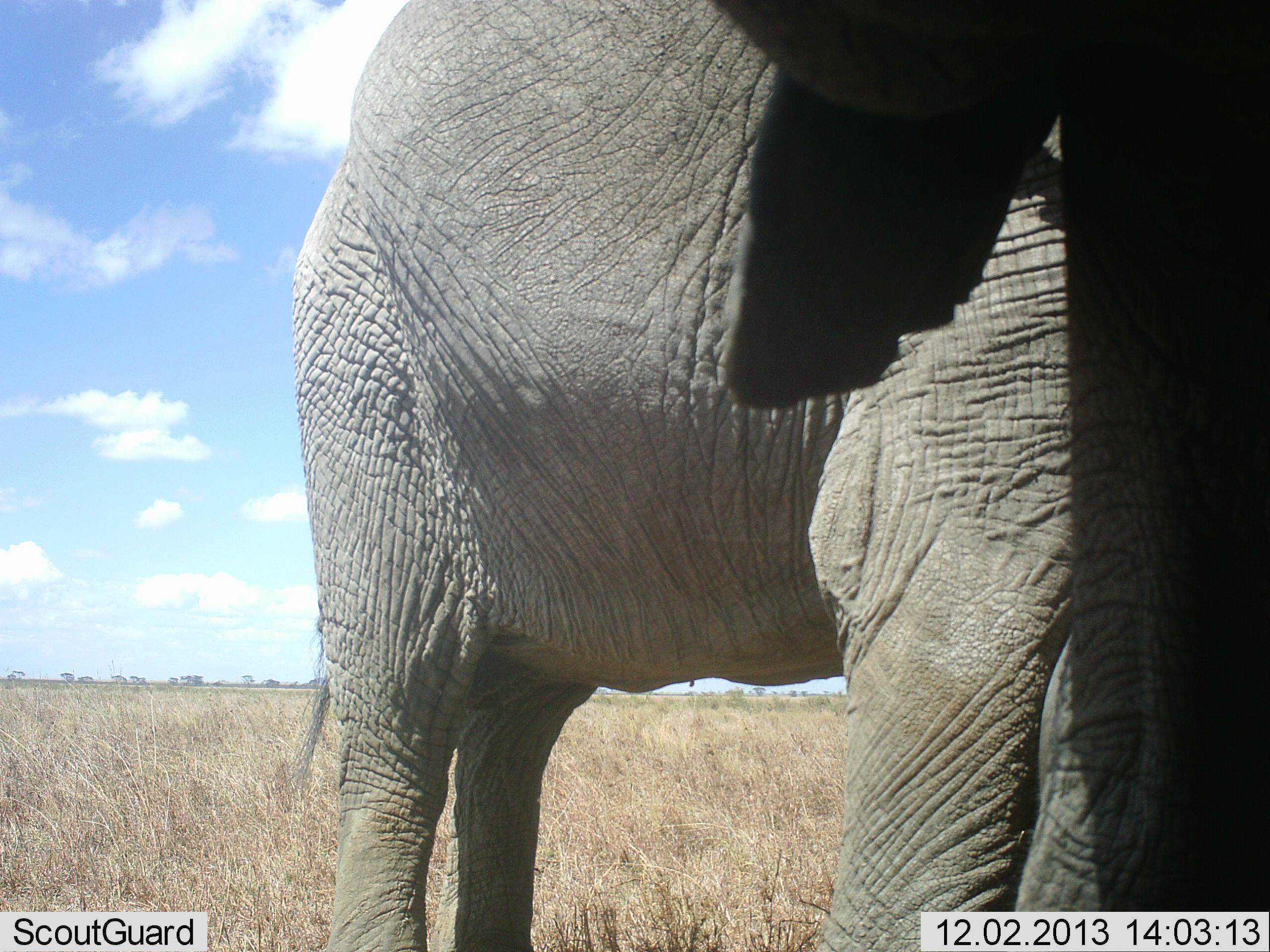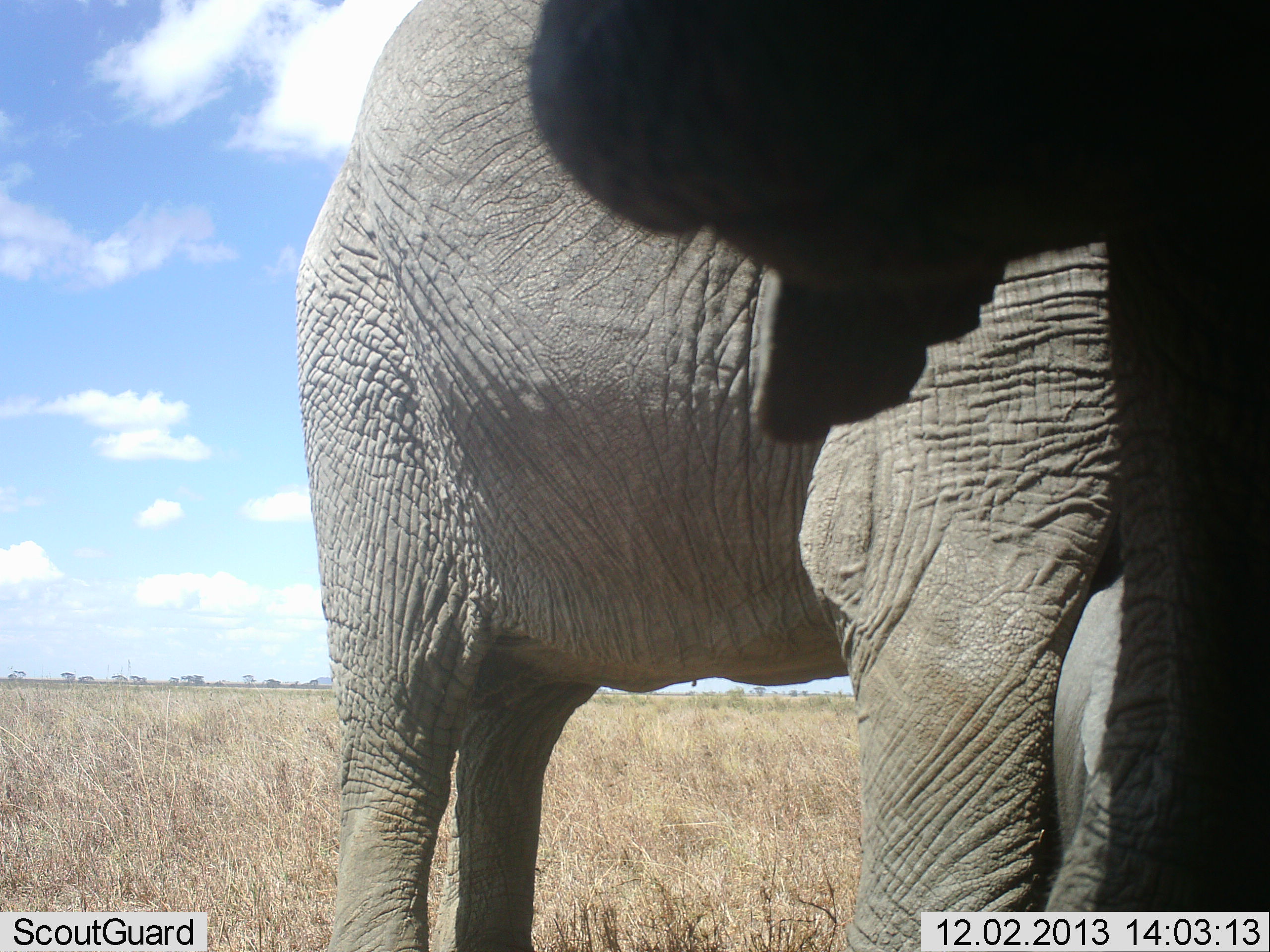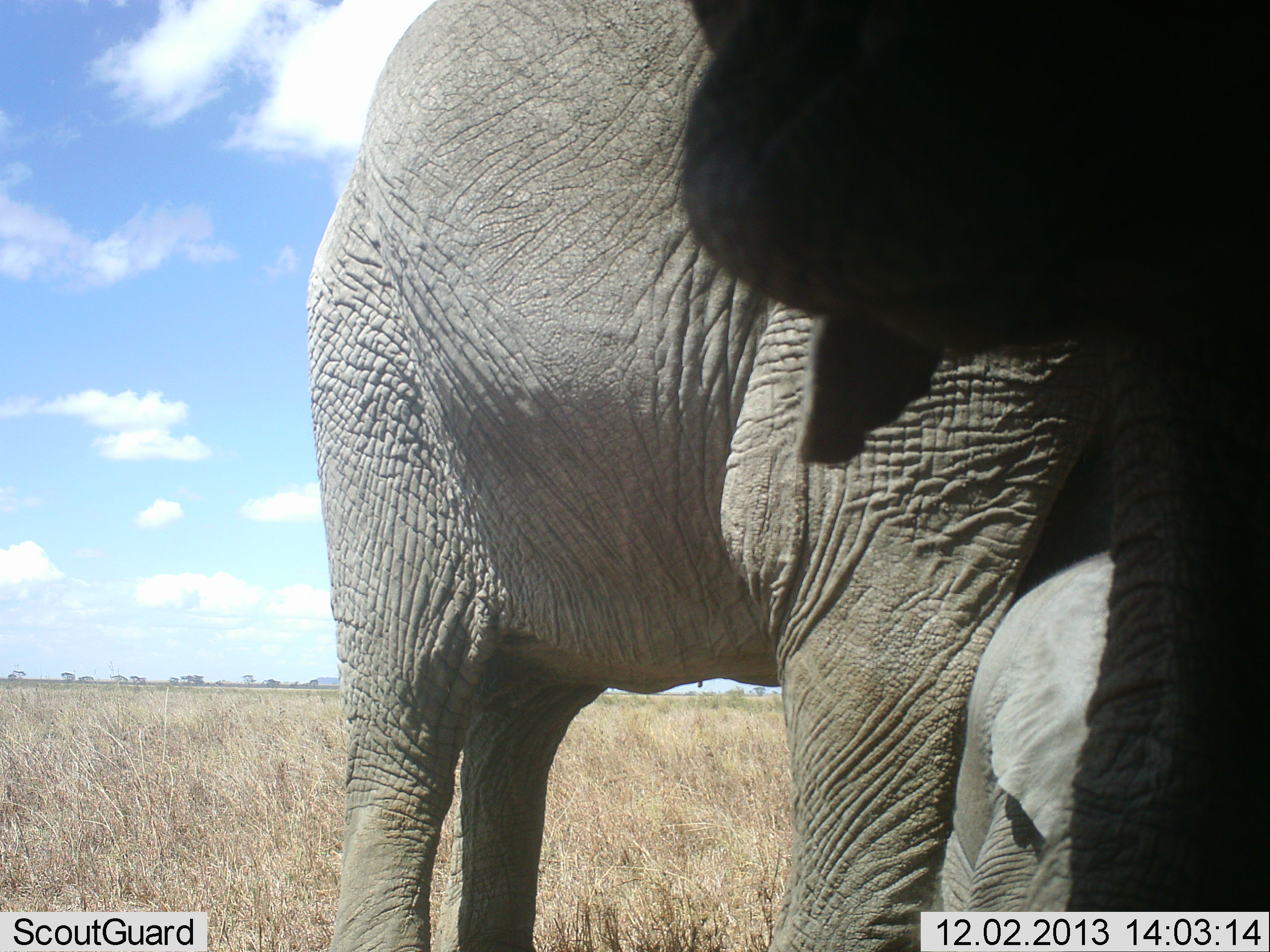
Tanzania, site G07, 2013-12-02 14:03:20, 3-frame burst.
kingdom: Animalia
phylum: Chordata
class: Mammalia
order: Proboscidea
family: Elephantidae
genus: Loxodonta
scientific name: Loxodonta africana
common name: african bush elephant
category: elephant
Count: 2.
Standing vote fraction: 100%.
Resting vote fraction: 0%.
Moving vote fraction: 0%.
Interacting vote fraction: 10%.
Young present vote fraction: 50%.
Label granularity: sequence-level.